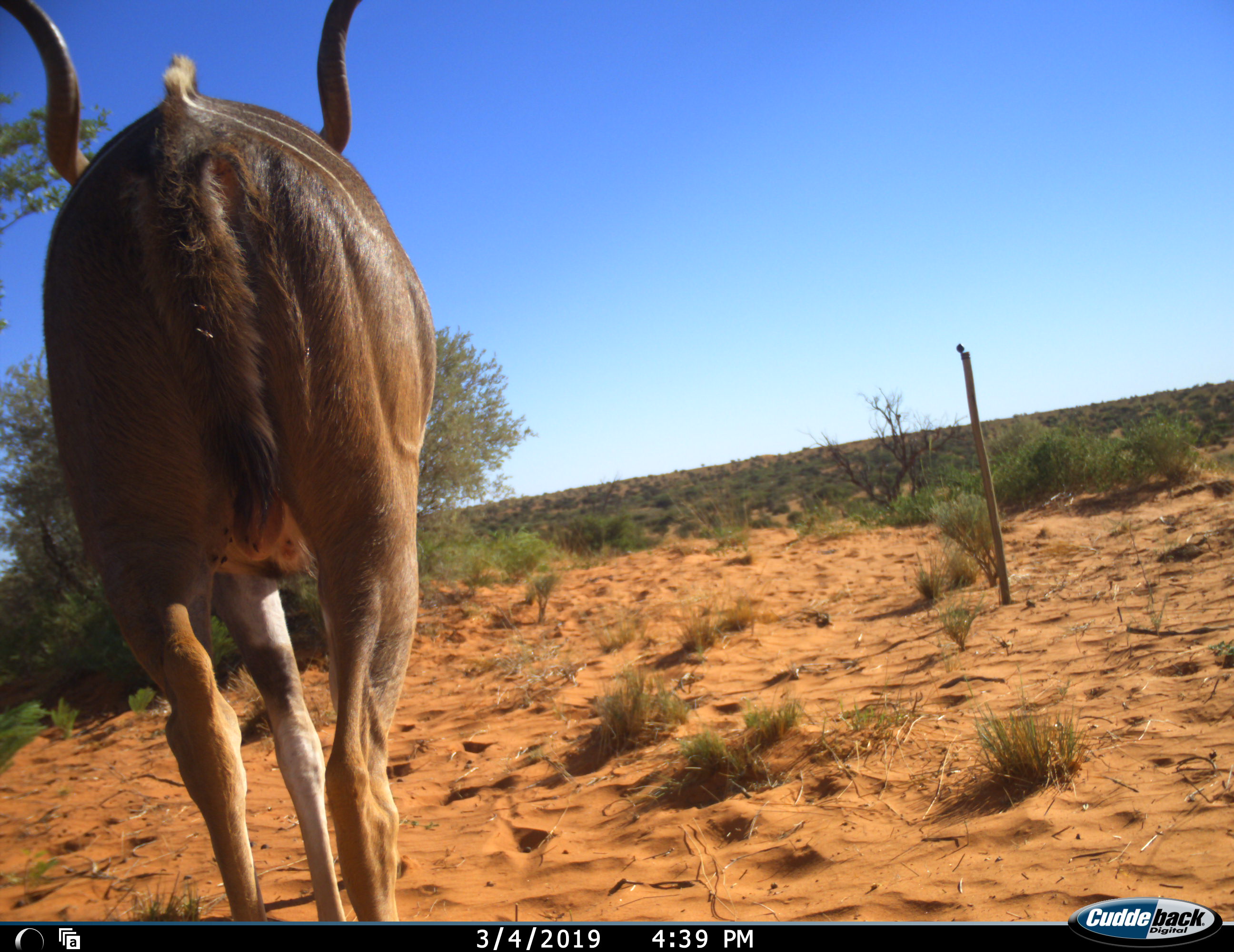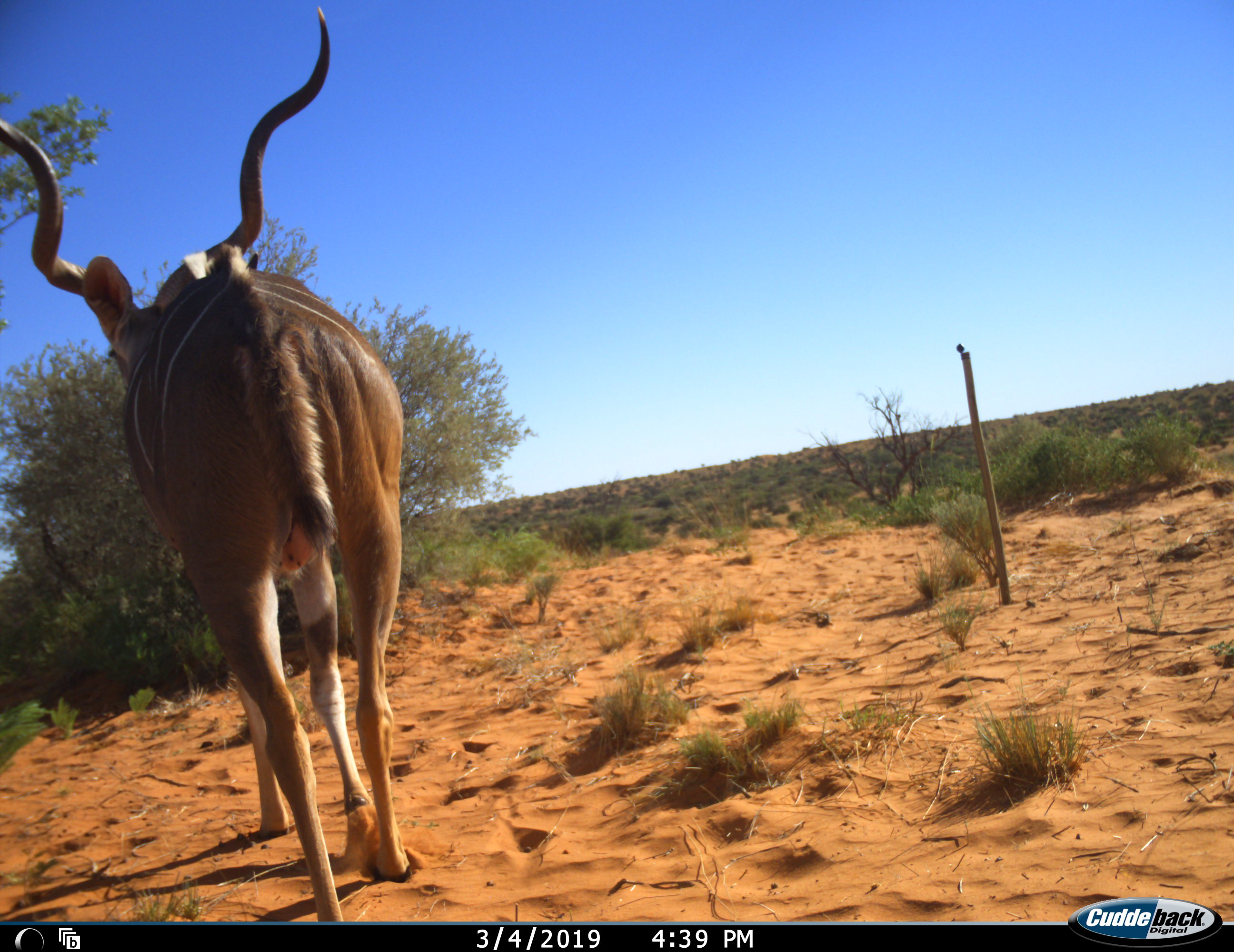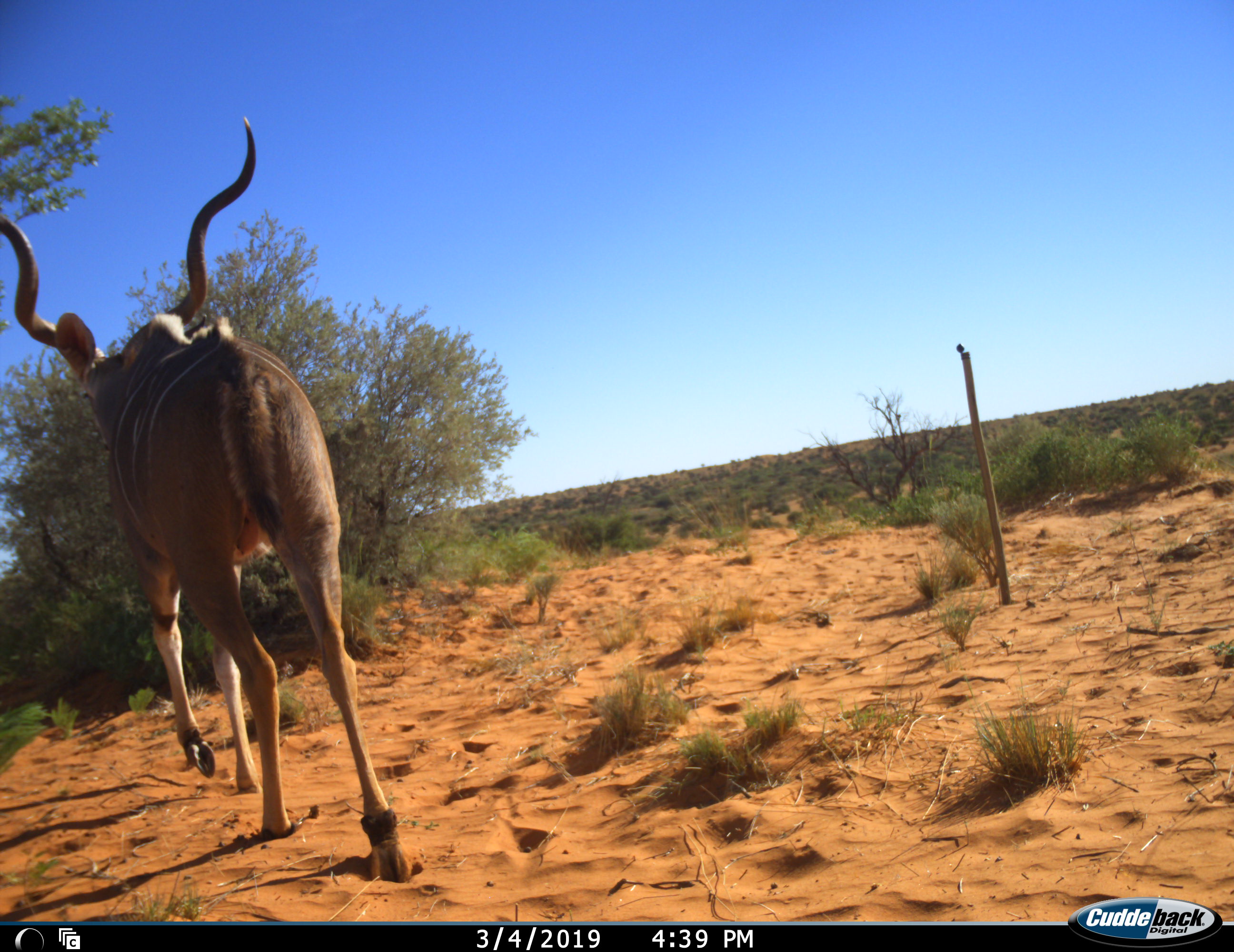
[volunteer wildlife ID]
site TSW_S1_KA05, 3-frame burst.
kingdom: Animalia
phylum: Chordata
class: Mammalia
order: Artiodactyla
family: Bovidae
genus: Tragelaphus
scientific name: Tragelaphus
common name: kudu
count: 1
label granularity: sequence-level